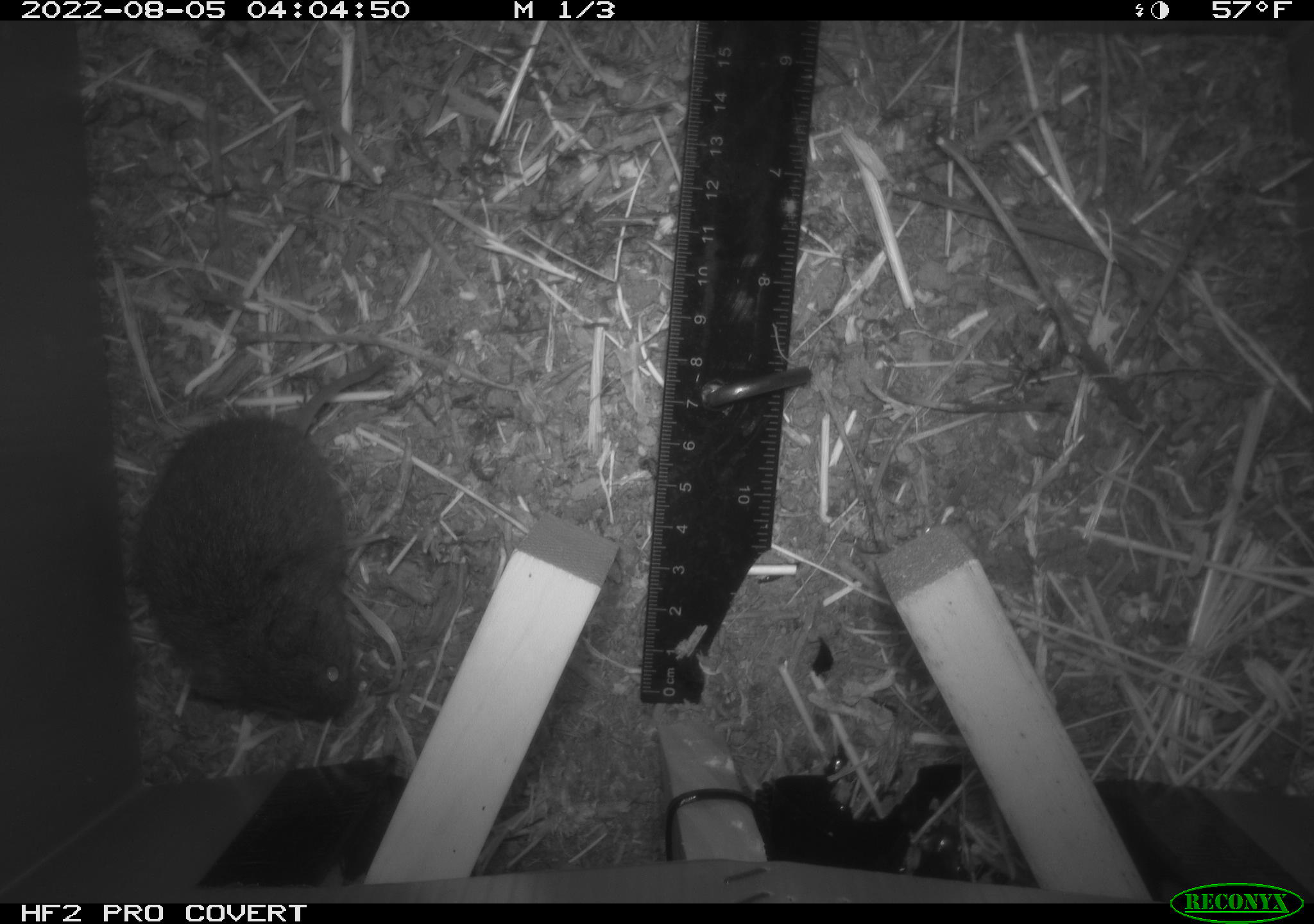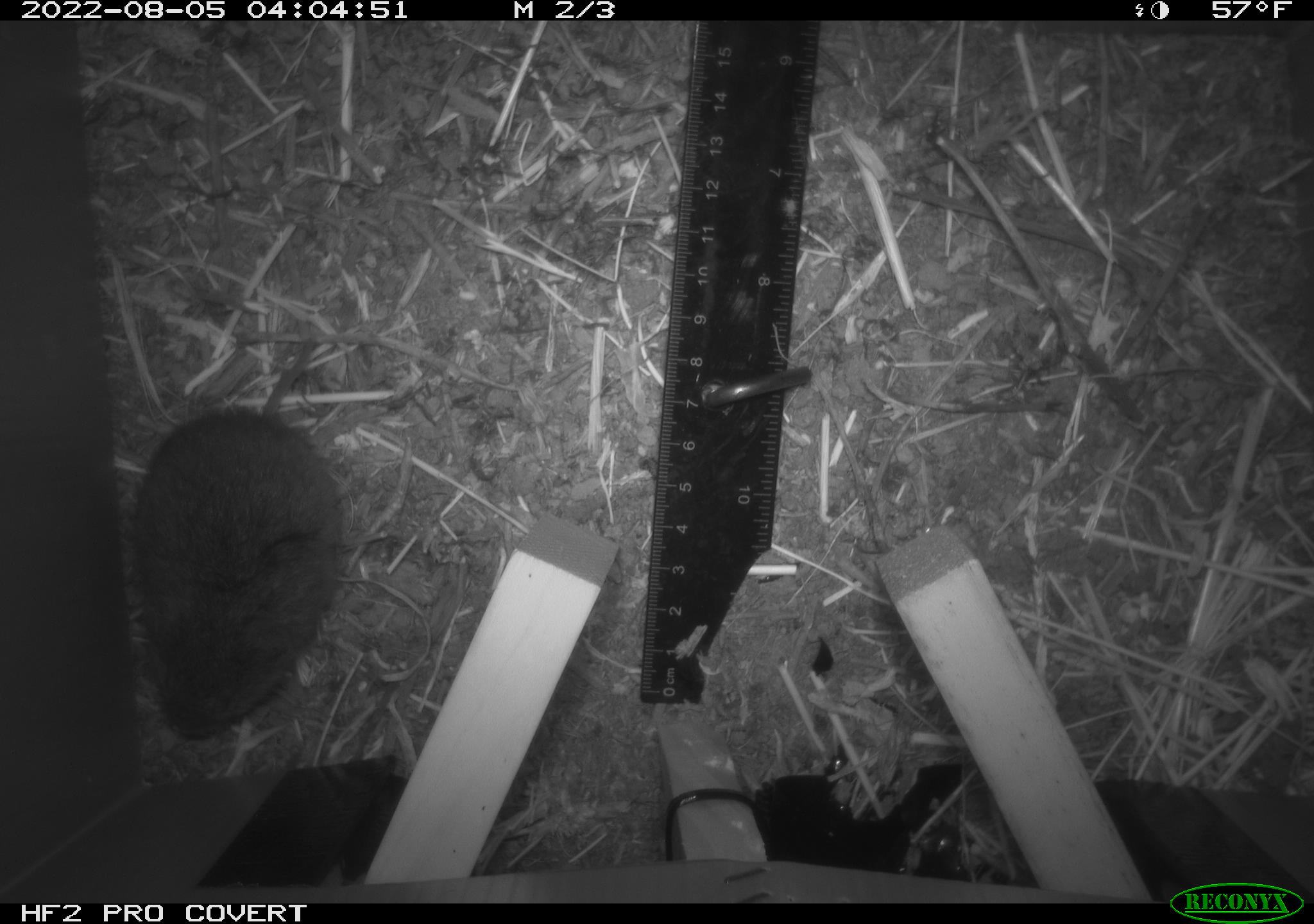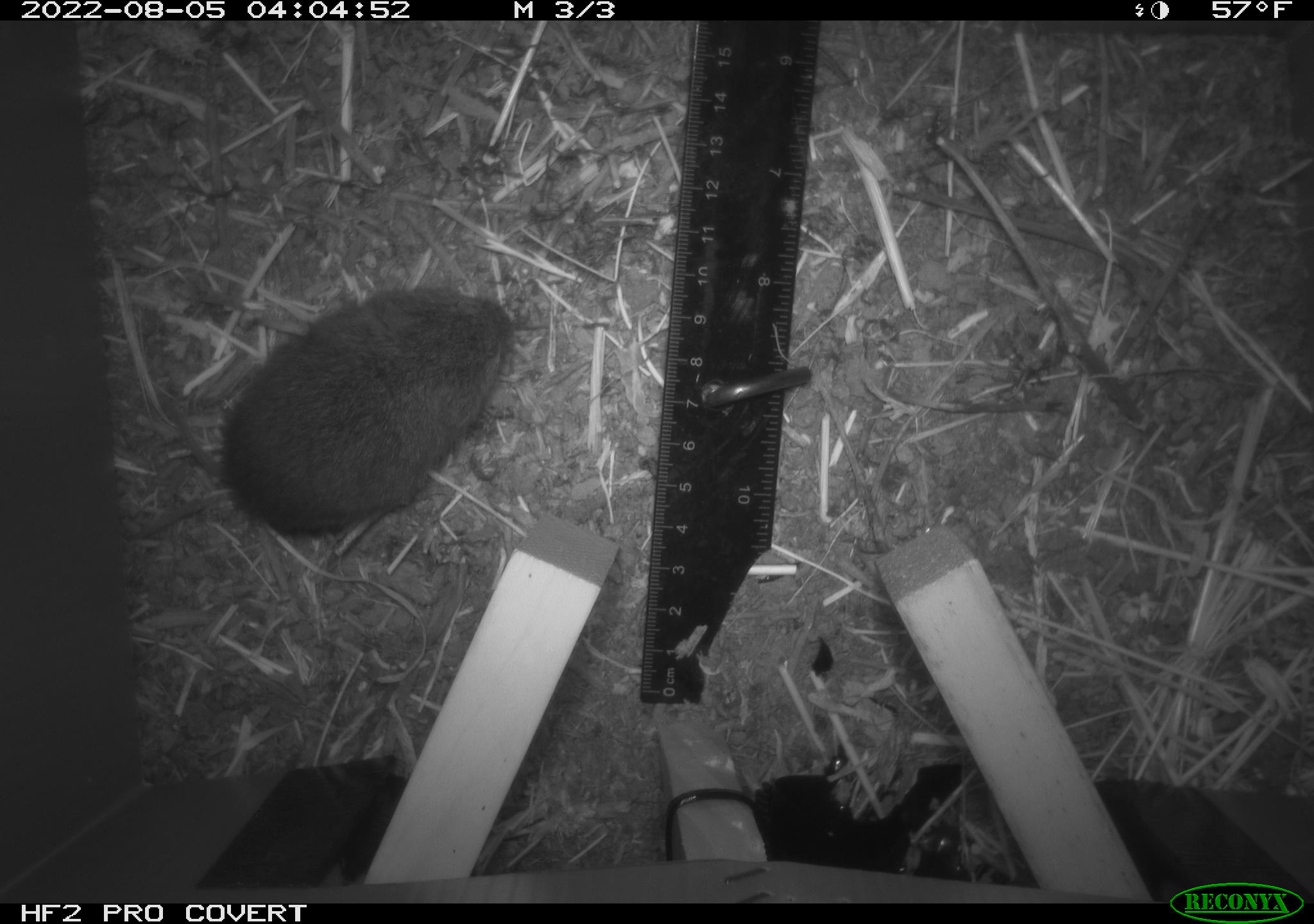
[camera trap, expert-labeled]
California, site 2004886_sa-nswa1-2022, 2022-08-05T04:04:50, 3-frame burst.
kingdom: Animalia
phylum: Chordata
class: Mammalia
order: Rodentia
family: Cricetidae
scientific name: Cricetidae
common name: hamsters, voles, lemmings, and allies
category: cricetidae family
Cricetidae family (hamsters, voles, lemmings, and allies) (Cricetidae).